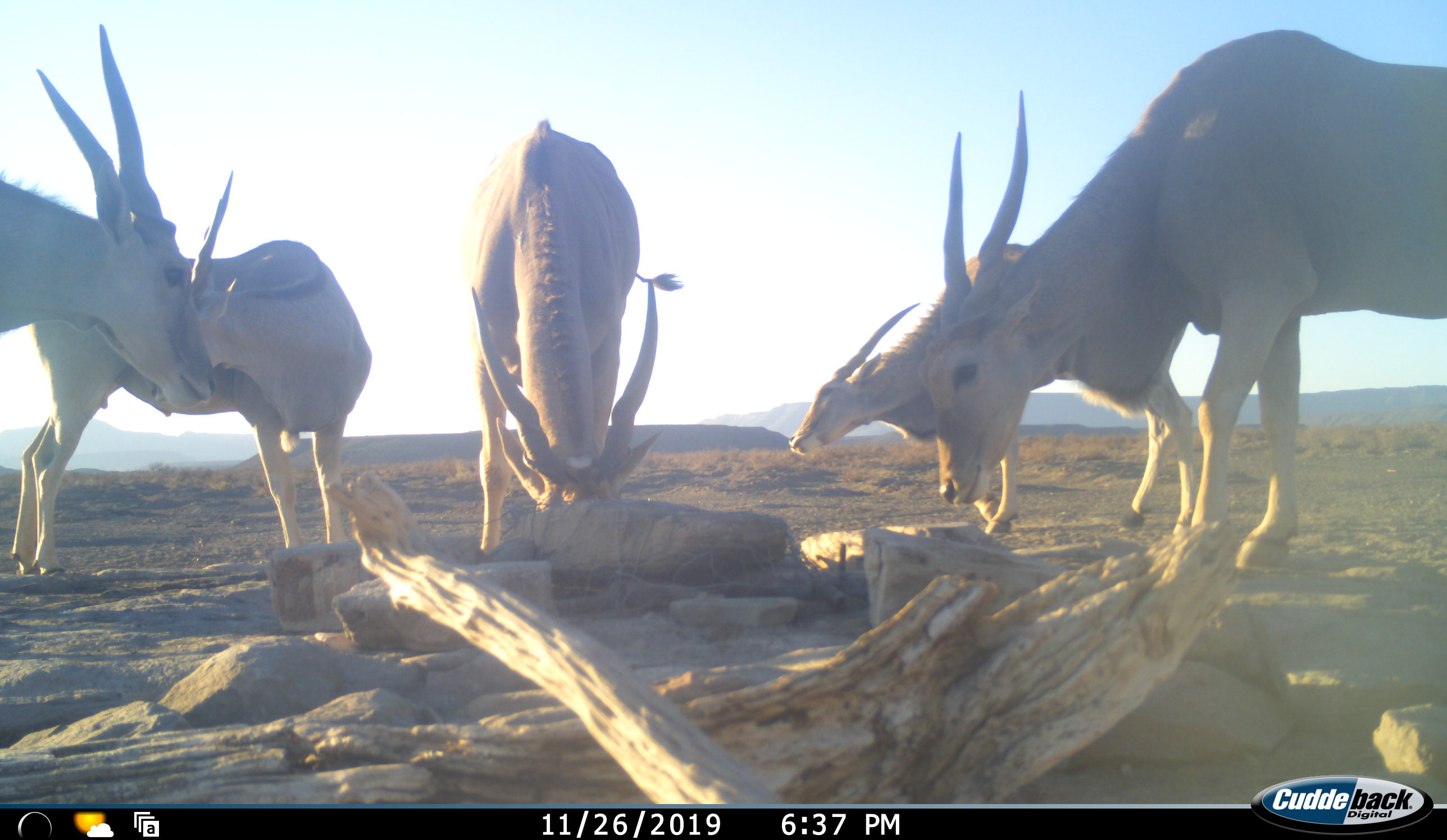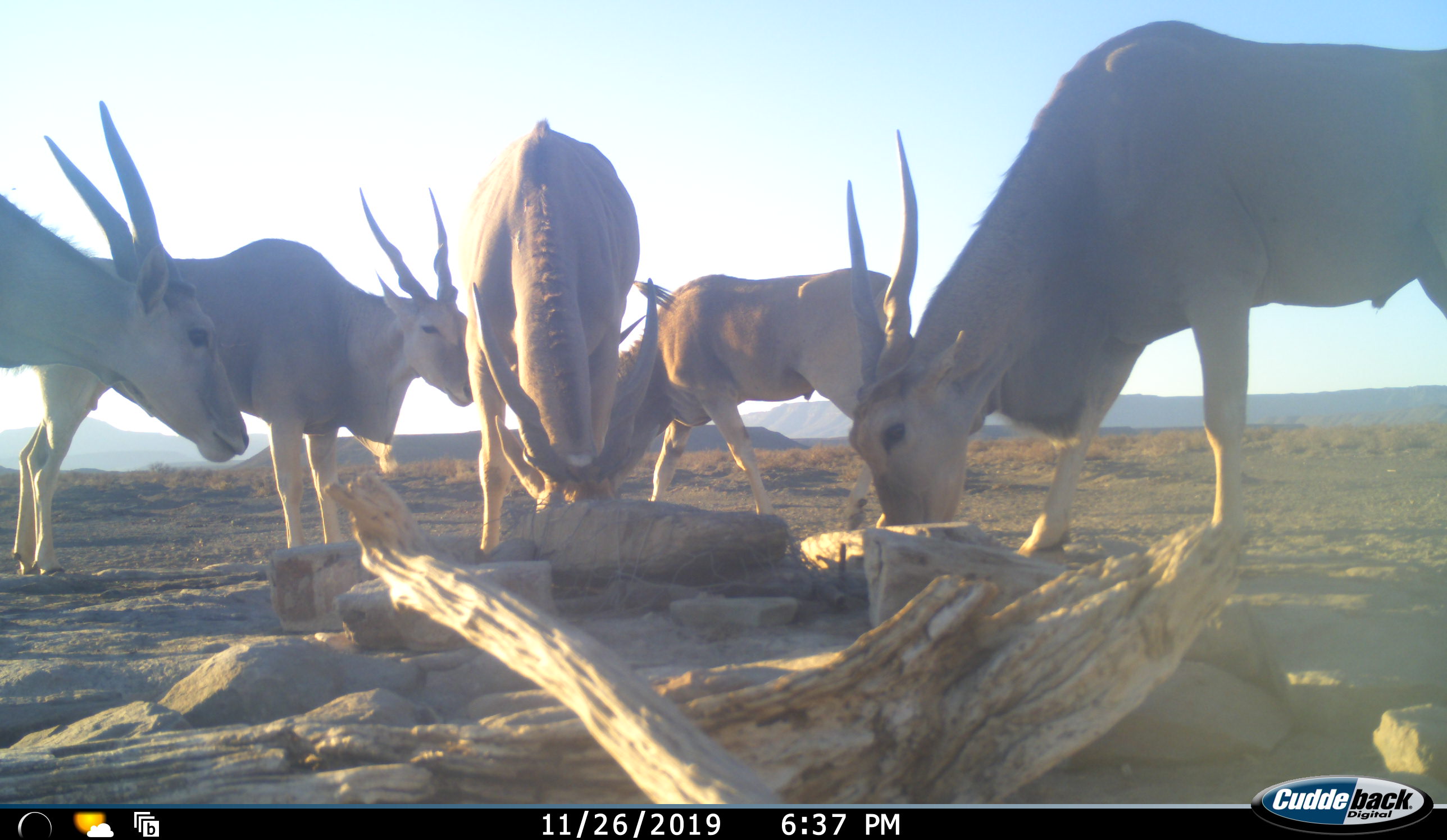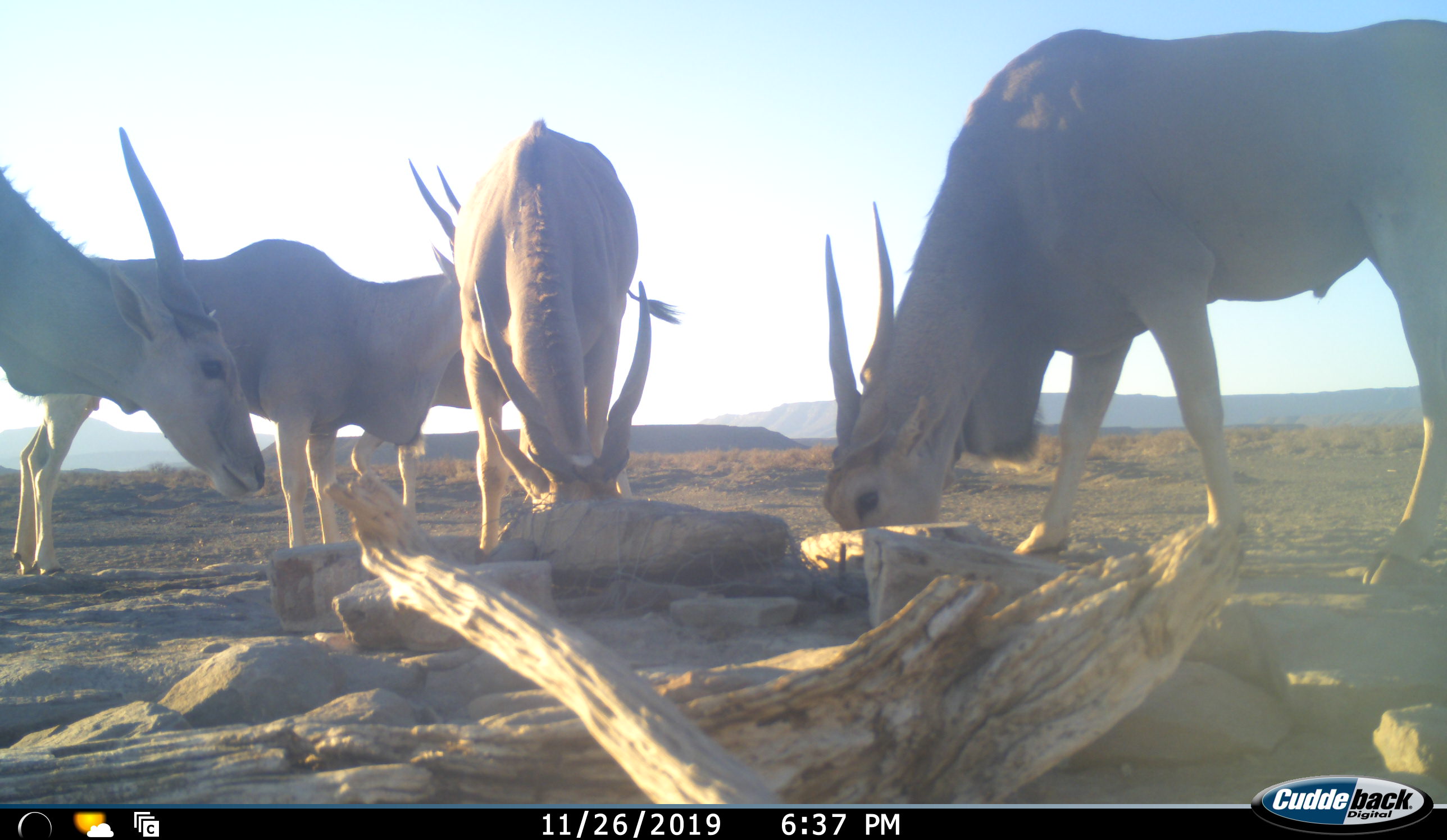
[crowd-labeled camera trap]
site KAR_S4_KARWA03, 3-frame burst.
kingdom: Animalia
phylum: Chordata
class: Mammalia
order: Artiodactyla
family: Bovidae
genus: Tragelaphus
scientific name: Tragelaphus oryx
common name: eland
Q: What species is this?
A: Eland (Tragelaphus oryx).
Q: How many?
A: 5.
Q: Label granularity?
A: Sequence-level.